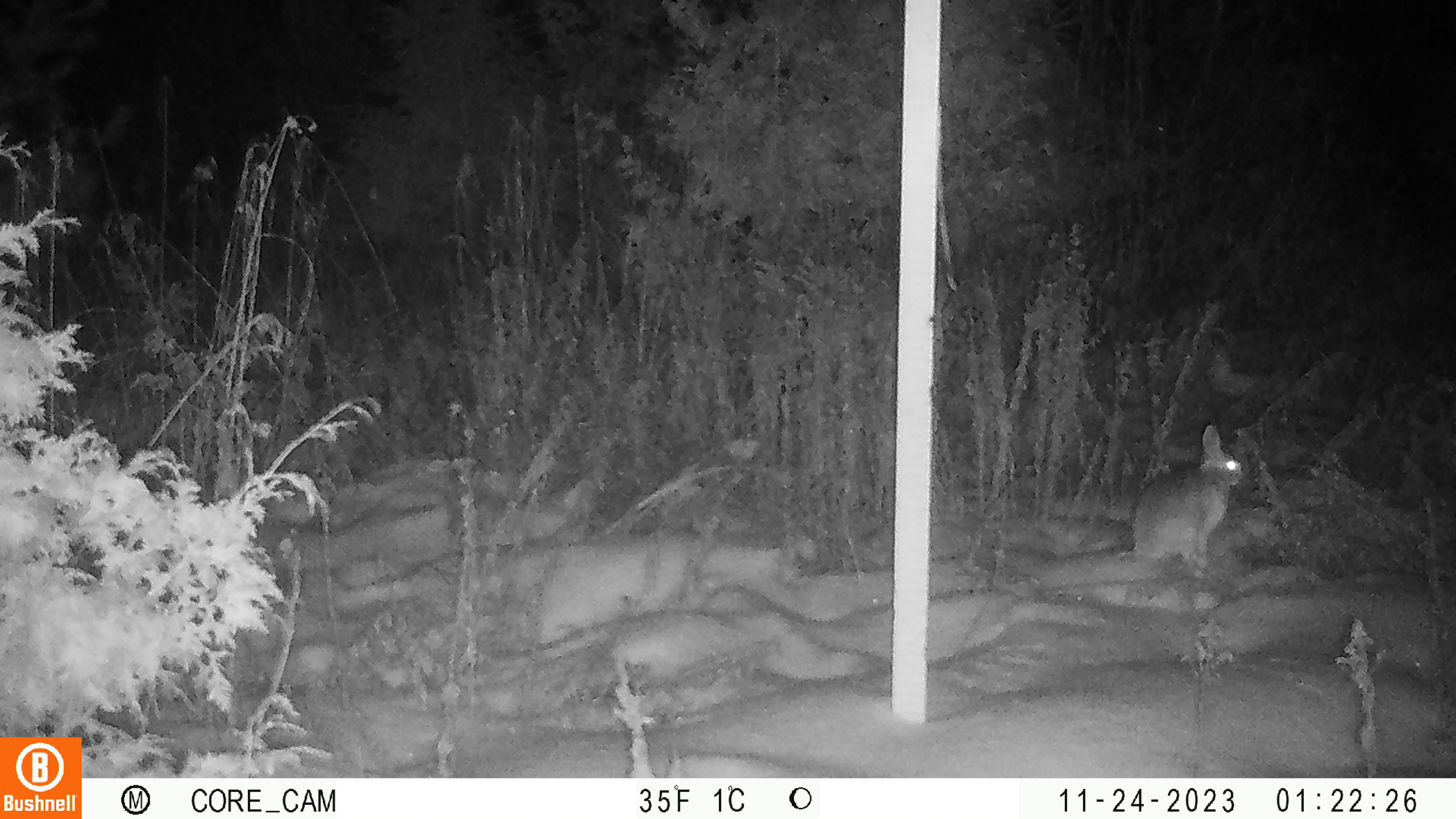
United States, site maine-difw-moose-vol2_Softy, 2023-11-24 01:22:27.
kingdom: Animalia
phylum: Chordata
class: Mammalia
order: Lagomorpha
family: Leporidae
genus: Lepus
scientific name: Lepus americanus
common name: snowshoe hare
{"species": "snowshoe hare (Lepus americanus)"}